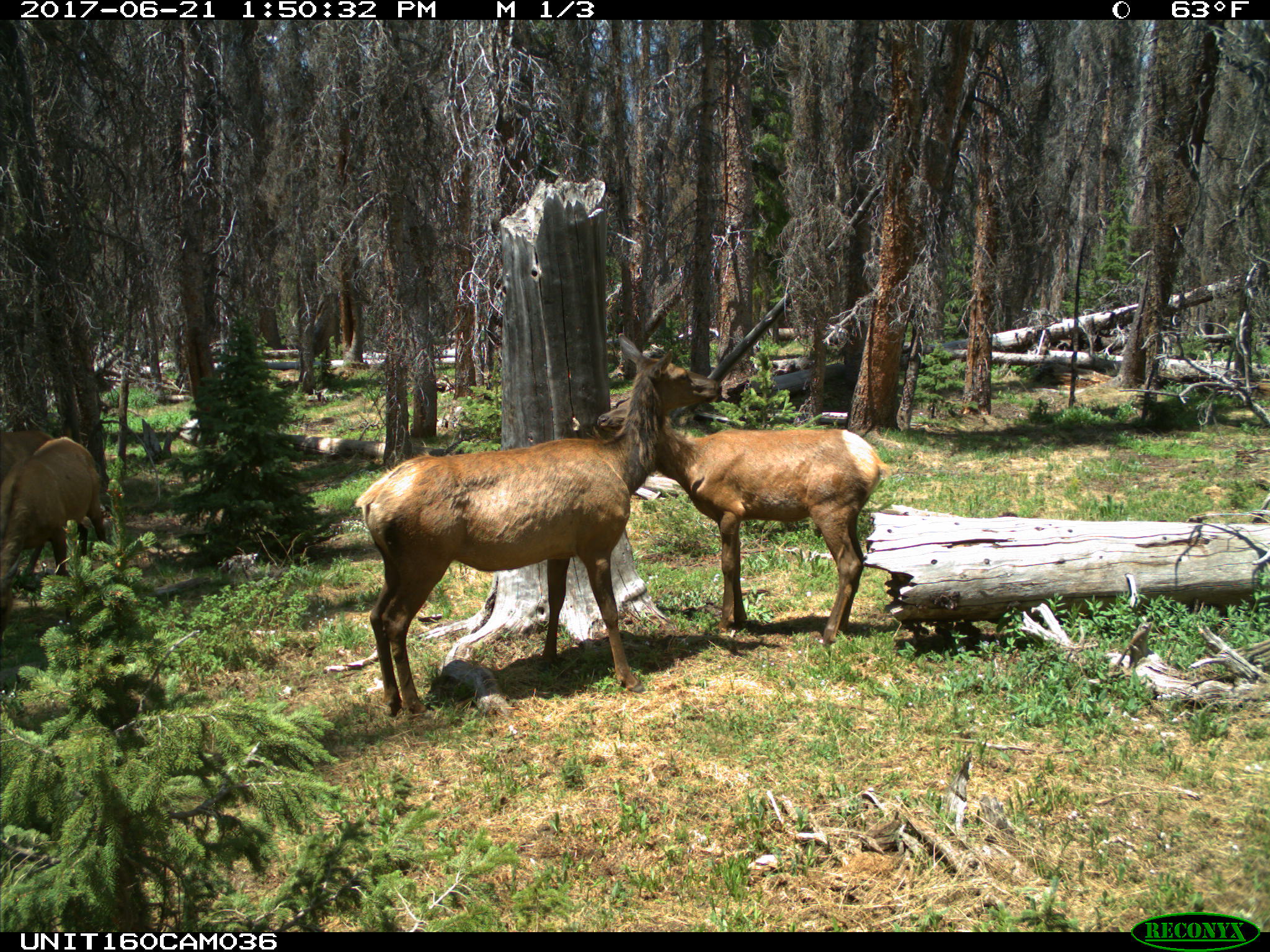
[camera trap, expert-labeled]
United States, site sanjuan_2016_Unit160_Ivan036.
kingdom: Animalia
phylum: Chordata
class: Mammalia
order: Artiodactyla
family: Cervidae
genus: Cervus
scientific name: Cervus elaphus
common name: red deer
Cervus elaphus (red deer).